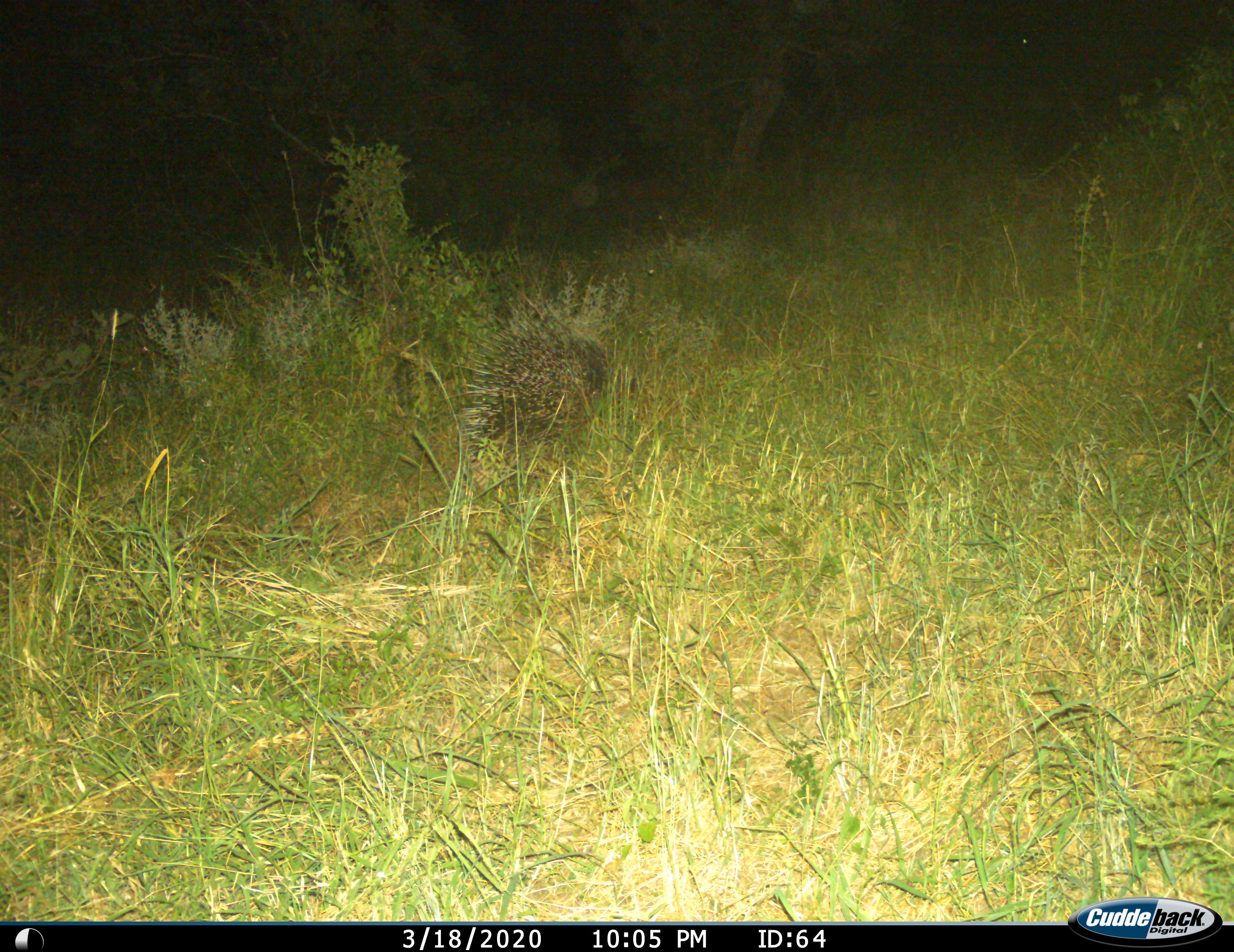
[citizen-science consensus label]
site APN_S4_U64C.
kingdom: Animalia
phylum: Chordata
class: Mammalia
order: Rodentia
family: Hystricidae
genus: Hystrix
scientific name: Hystrix cristata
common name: crested porcupine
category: porcupine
Porcupine (crested porcupine) (Hystrix cristata), count 1. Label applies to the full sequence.